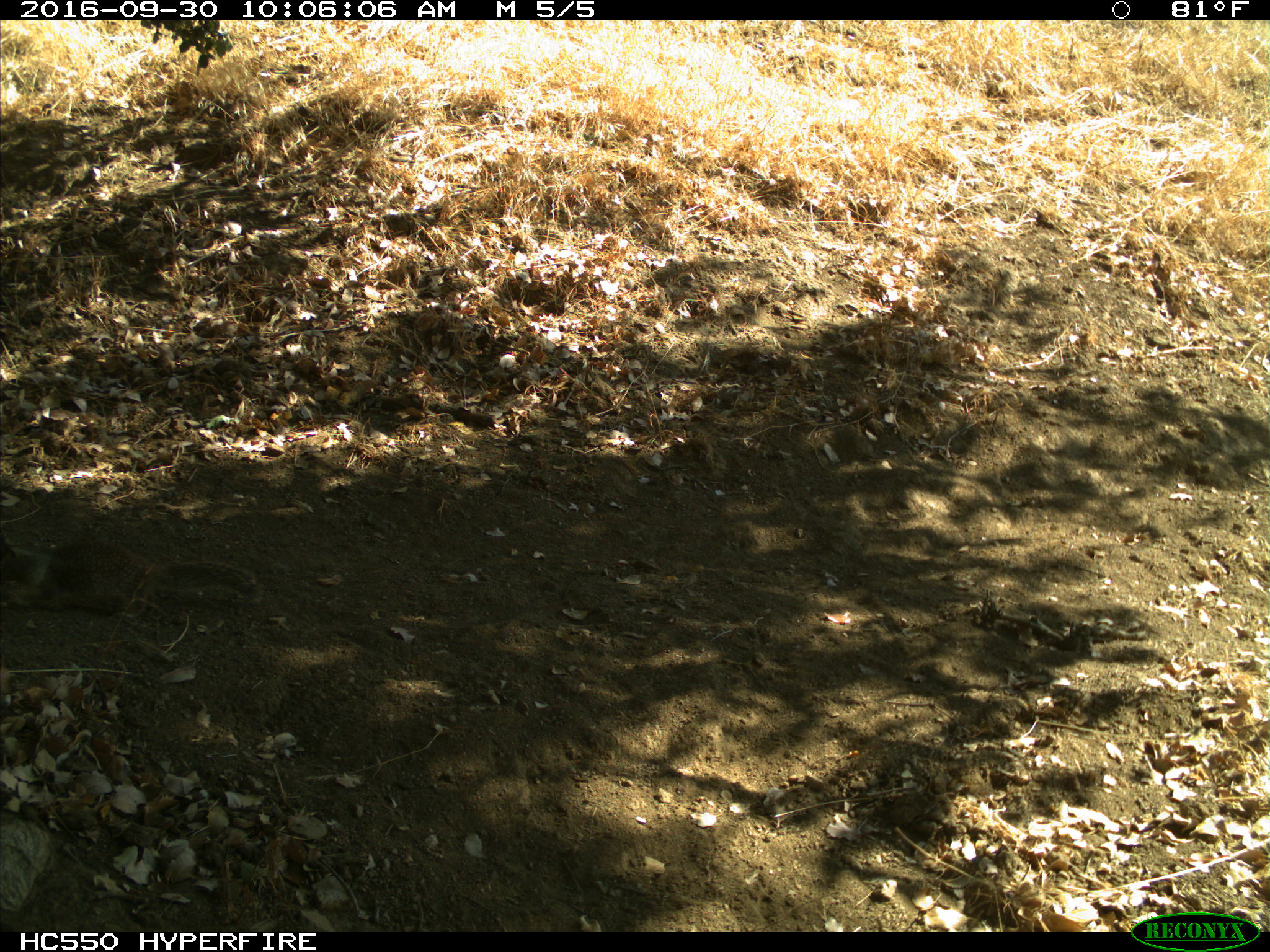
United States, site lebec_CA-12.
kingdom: Animalia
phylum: Chordata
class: Mammalia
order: Rodentia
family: Sciuridae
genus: Otospermophilus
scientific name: Otospermophilus beecheyi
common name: california ground squirrel